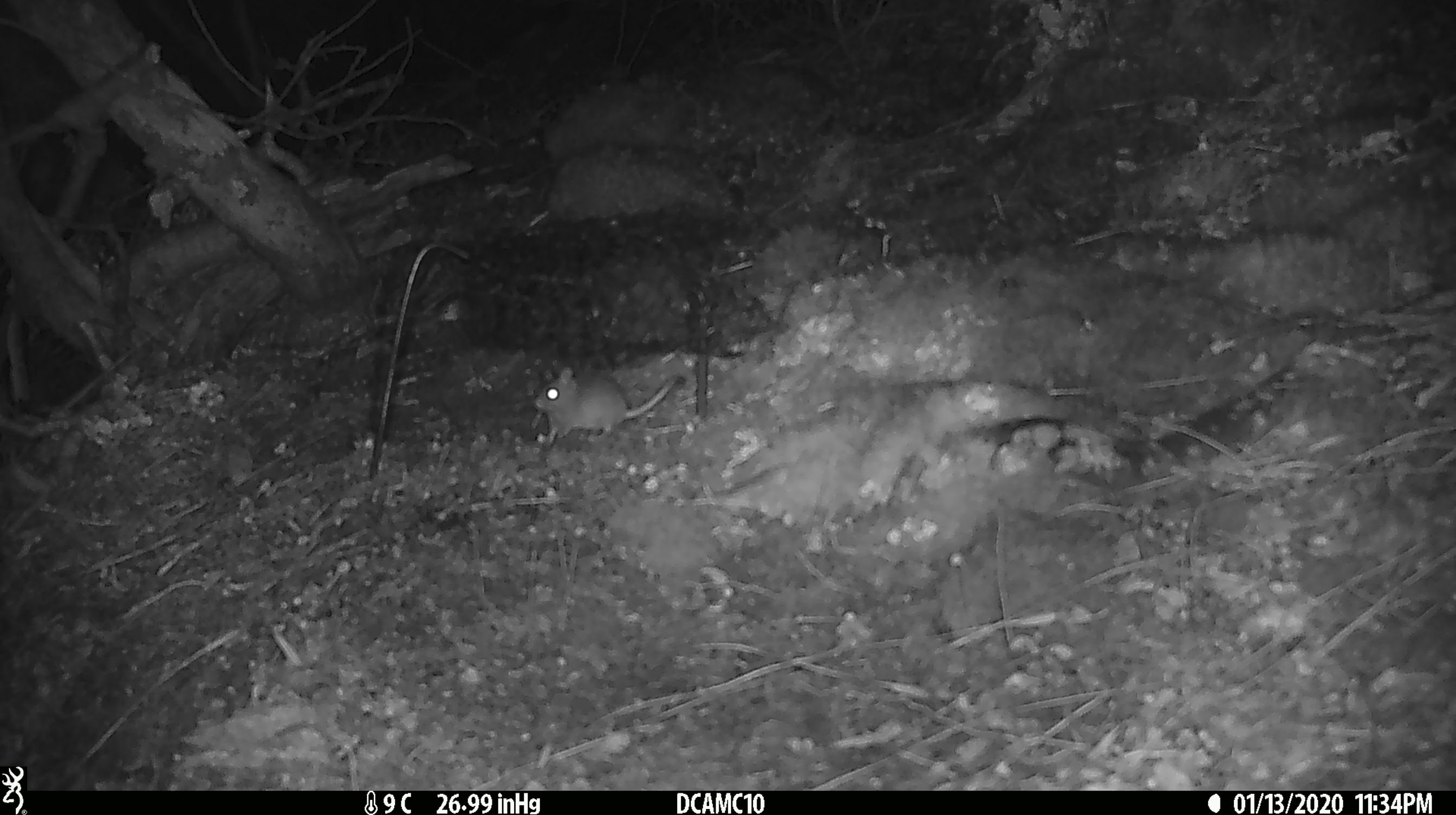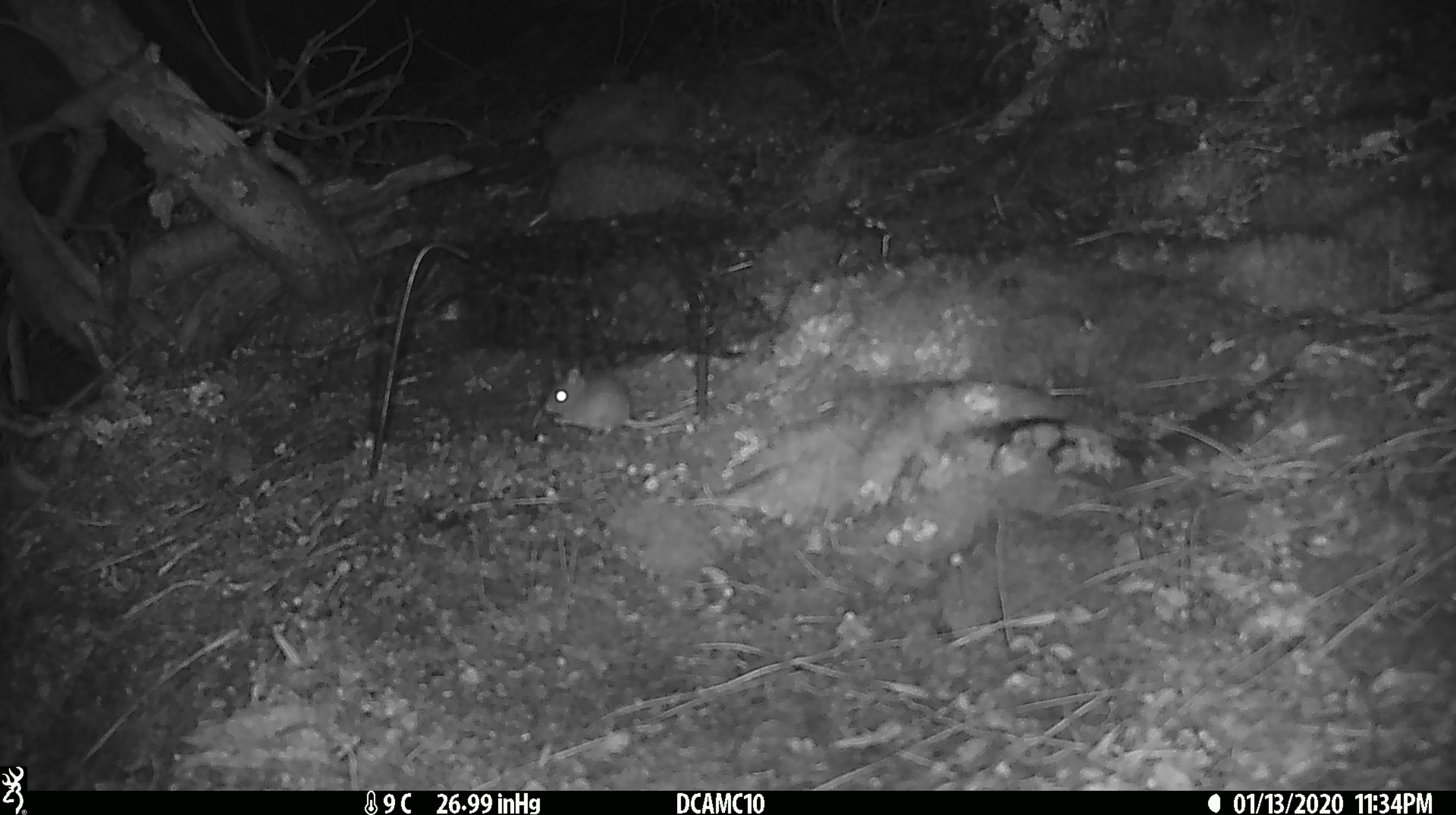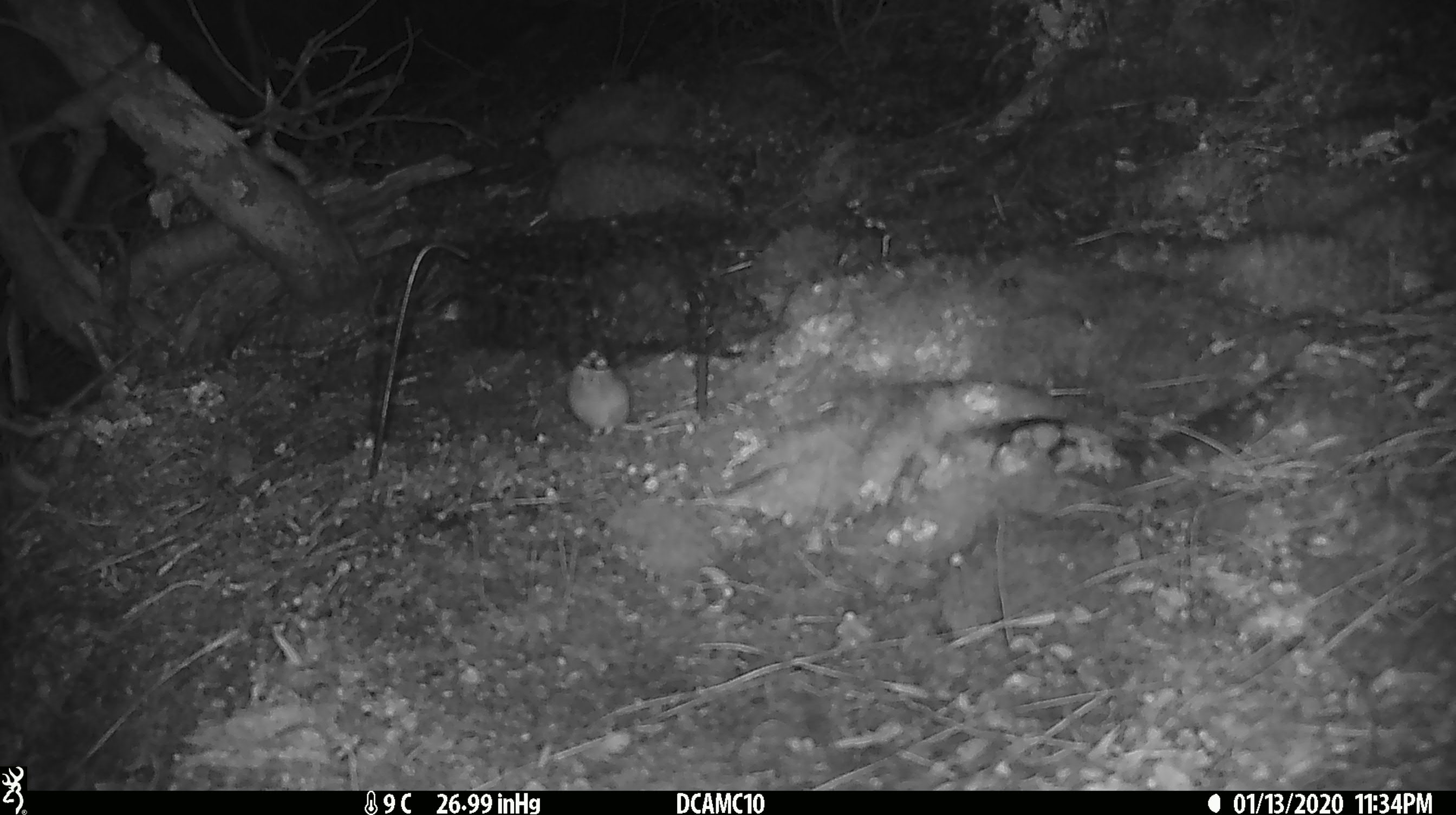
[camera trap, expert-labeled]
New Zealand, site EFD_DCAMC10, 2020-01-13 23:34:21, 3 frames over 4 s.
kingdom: Animalia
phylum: Chordata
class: Mammalia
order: Rodentia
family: Muridae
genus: Mus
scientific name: Mus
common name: mouse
Mouse (Mus).